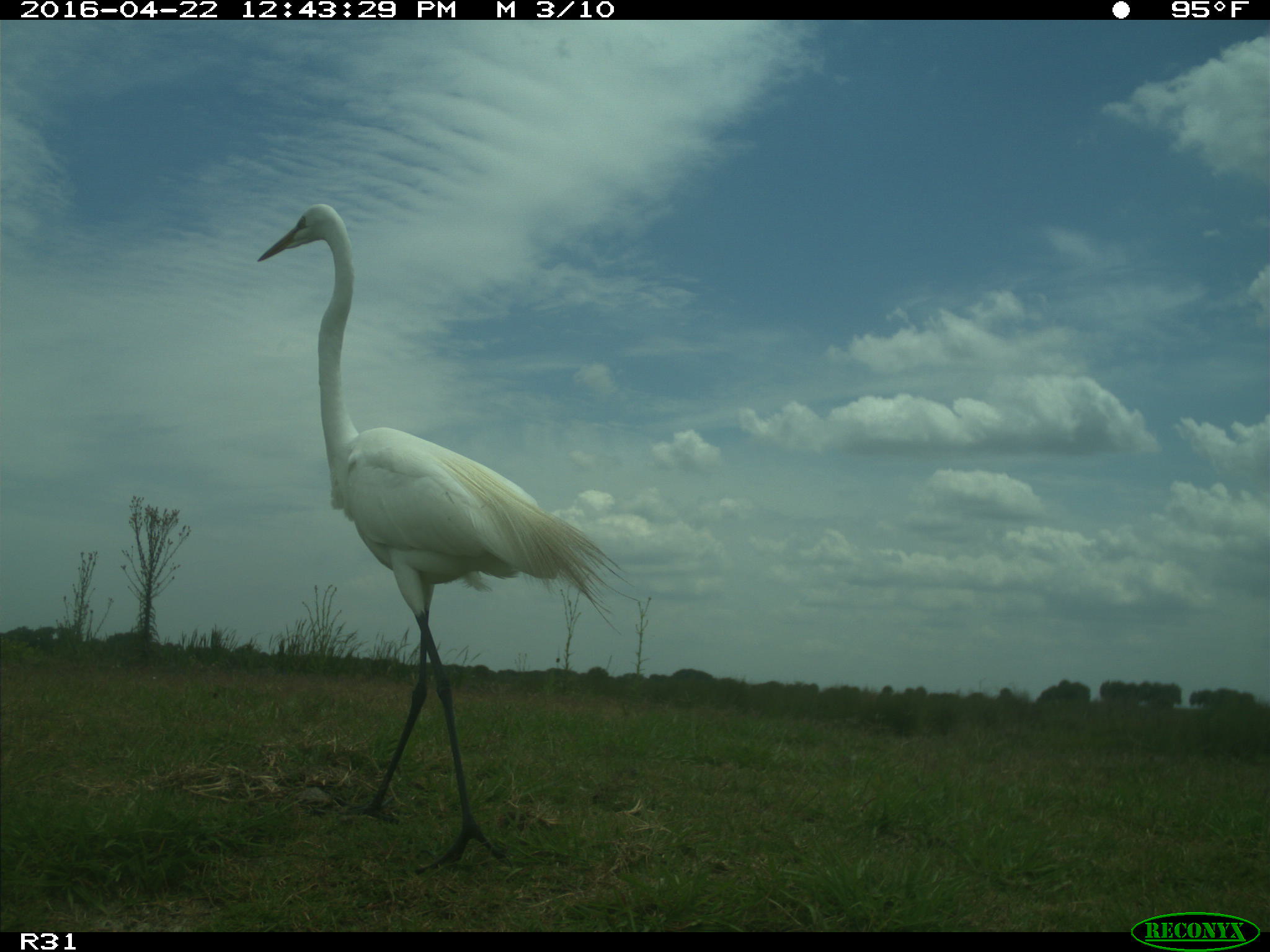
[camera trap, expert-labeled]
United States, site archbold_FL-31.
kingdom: Animalia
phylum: Chordata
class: Aves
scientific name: Aves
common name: birds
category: unidentified bird